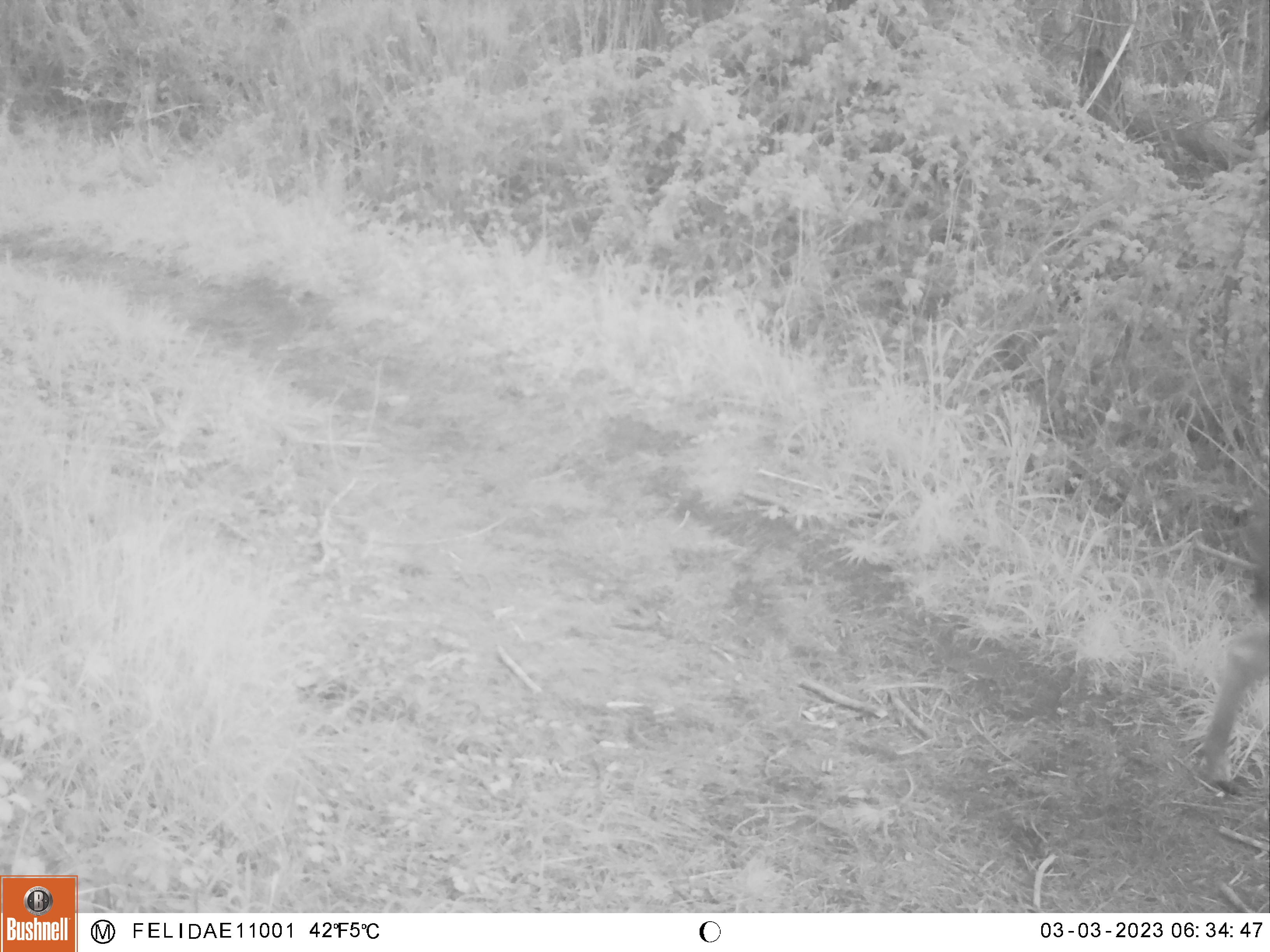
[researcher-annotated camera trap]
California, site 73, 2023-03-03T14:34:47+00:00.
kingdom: Animalia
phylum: Chordata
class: Mammalia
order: Artiodactyla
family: Cervidae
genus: Odocoileus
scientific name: Odocoileus hemionus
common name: mule deer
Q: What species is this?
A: Mule deer (Odocoileus hemionus).